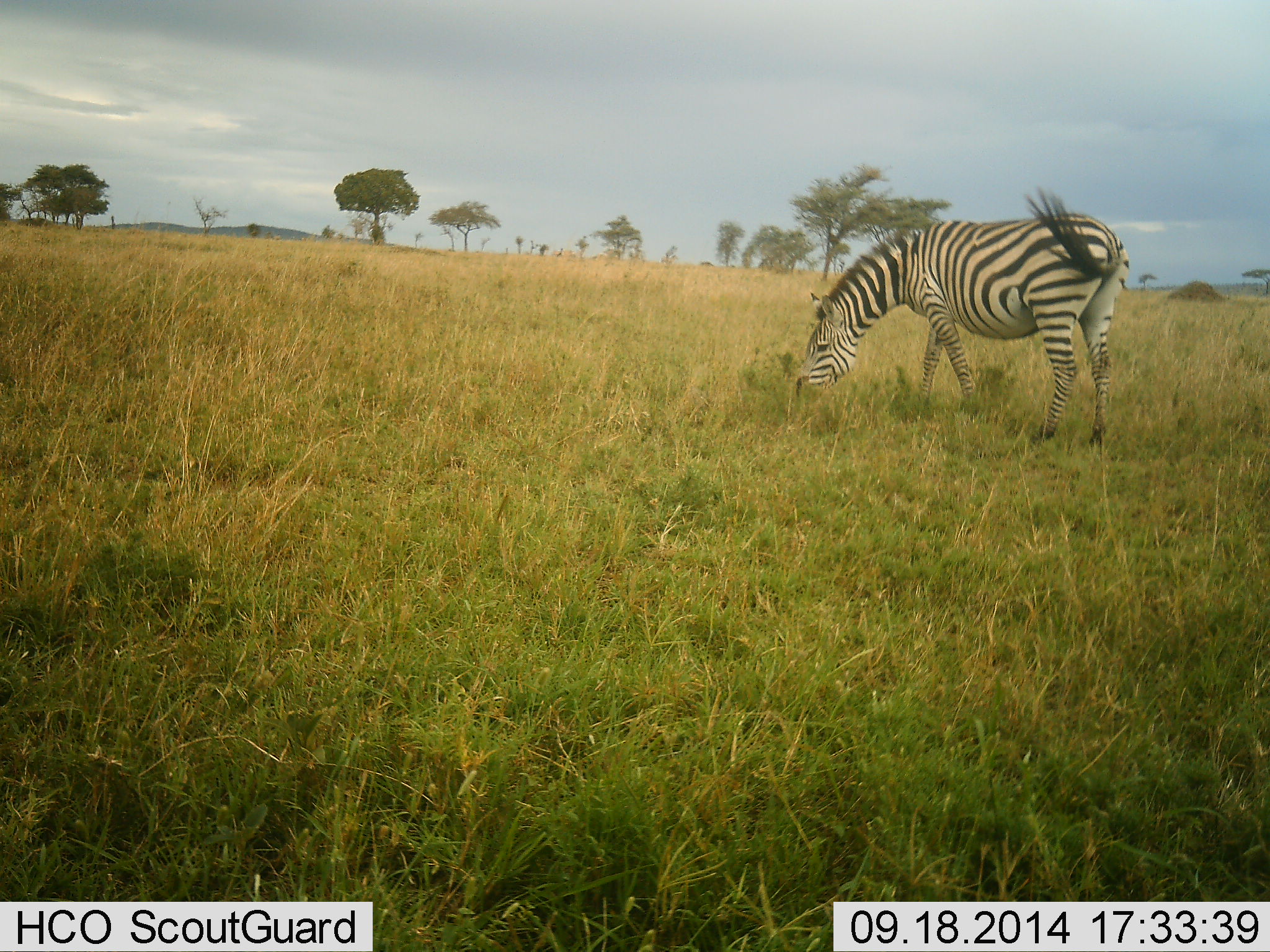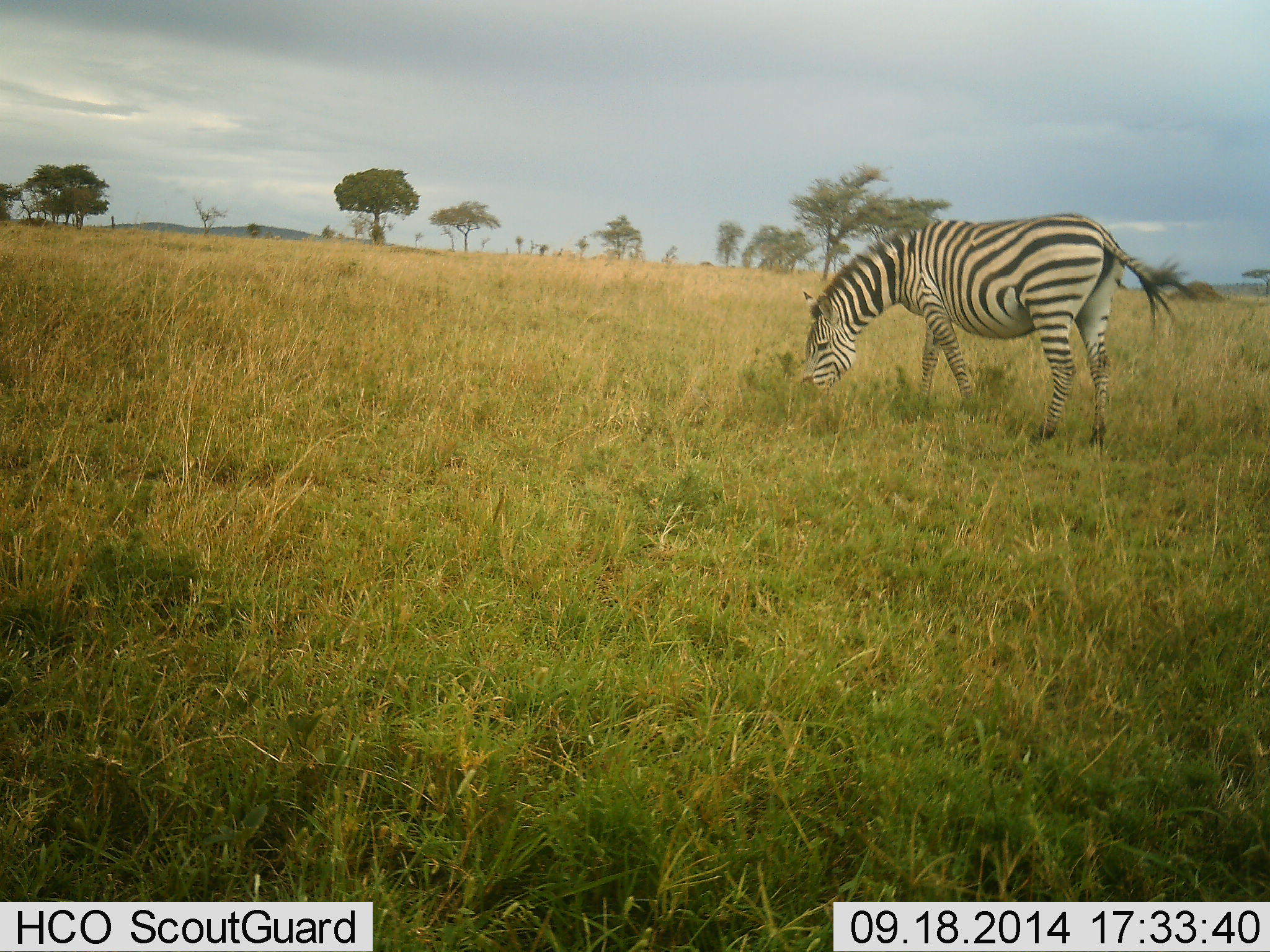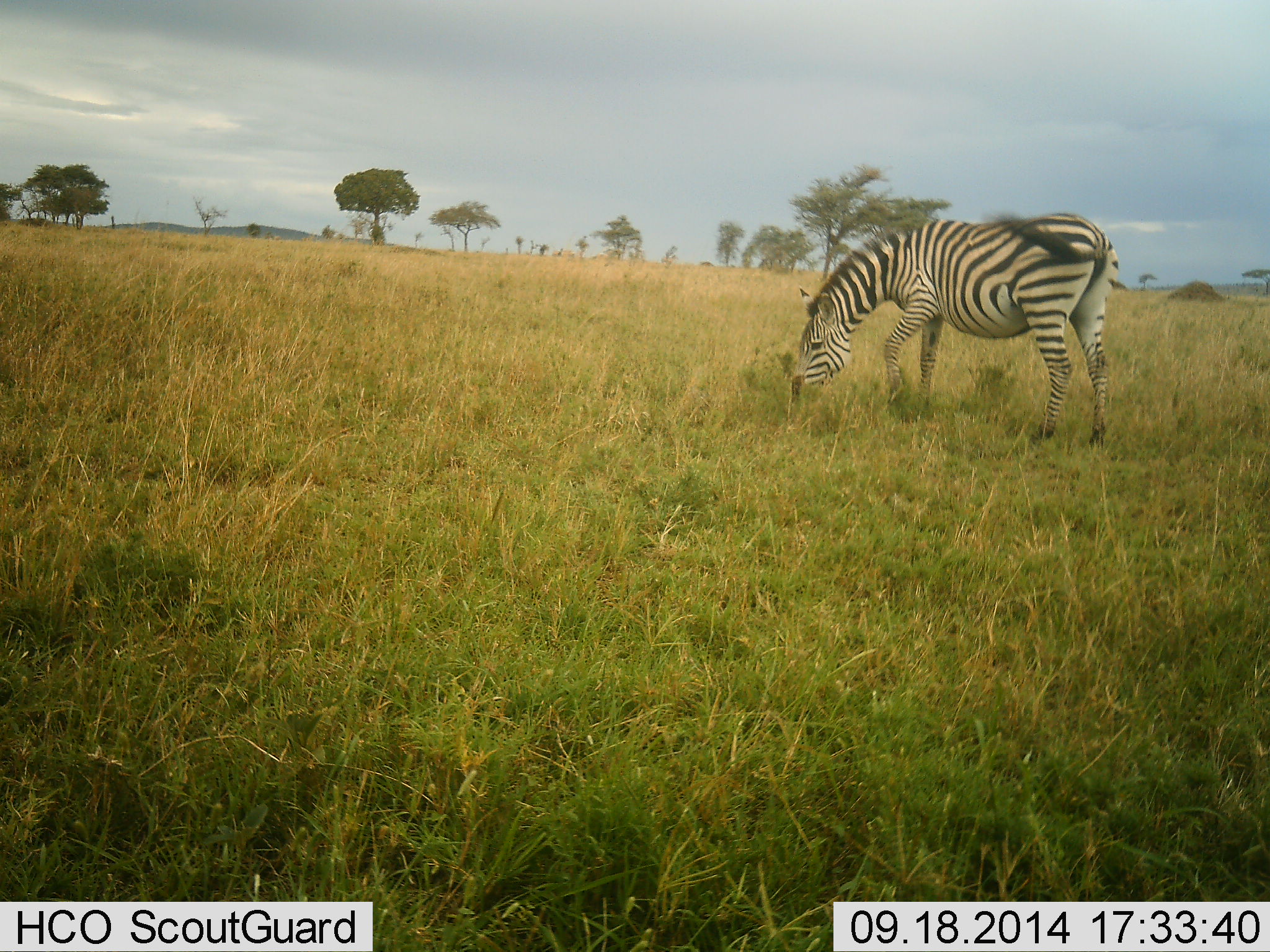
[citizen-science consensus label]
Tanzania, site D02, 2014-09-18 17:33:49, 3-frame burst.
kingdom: Animalia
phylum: Chordata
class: Mammalia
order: Perissodactyla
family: Equidae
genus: Equus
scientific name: Equus quagga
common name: plains zebra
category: zebra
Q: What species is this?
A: Zebra (plains zebra) (Equus quagga).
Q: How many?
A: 1.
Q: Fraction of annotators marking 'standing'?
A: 30%.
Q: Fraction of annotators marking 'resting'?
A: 0%.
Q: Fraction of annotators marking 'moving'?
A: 0%.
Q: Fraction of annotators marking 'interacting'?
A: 0%.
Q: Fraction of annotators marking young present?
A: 0%.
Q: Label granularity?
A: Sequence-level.